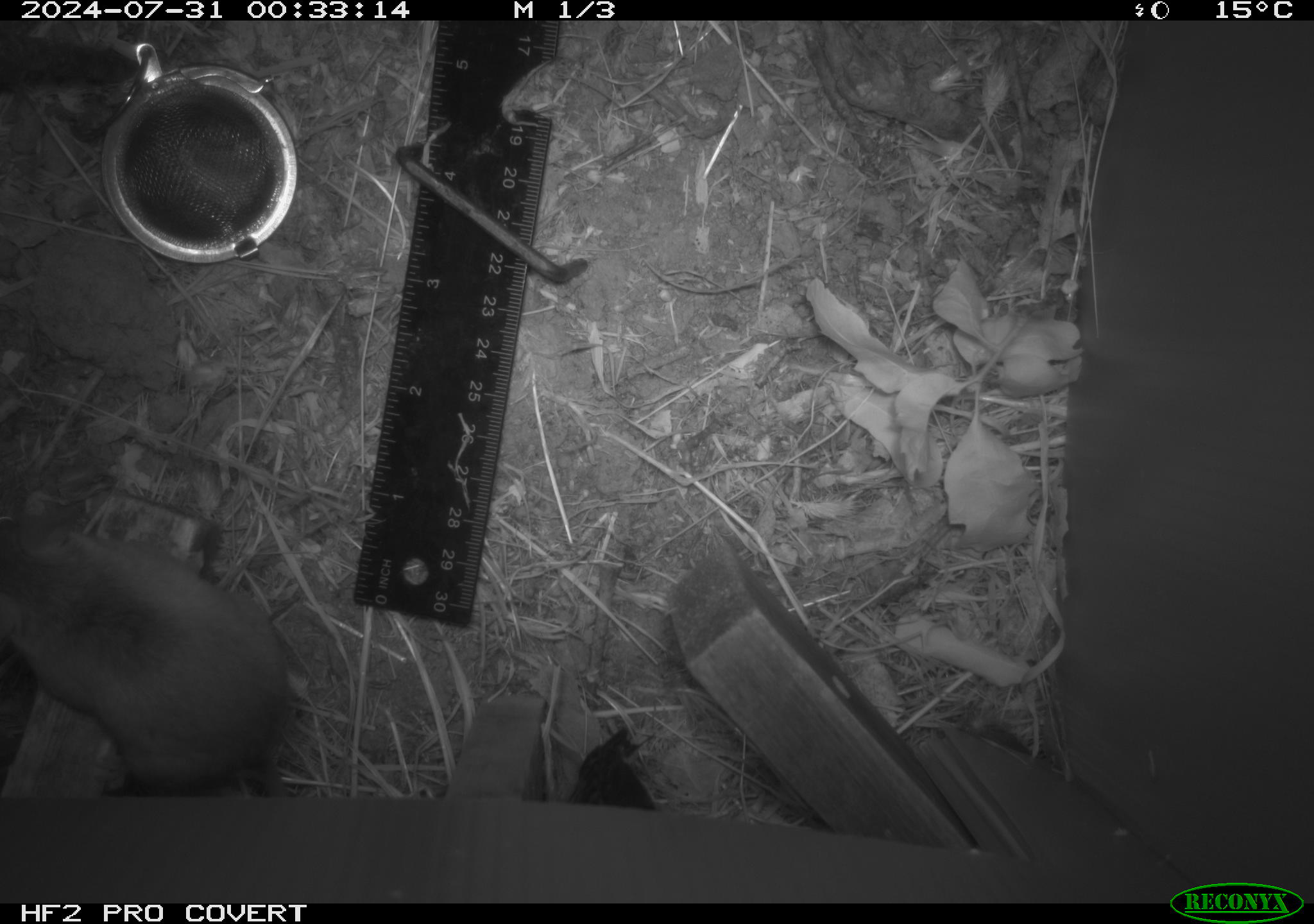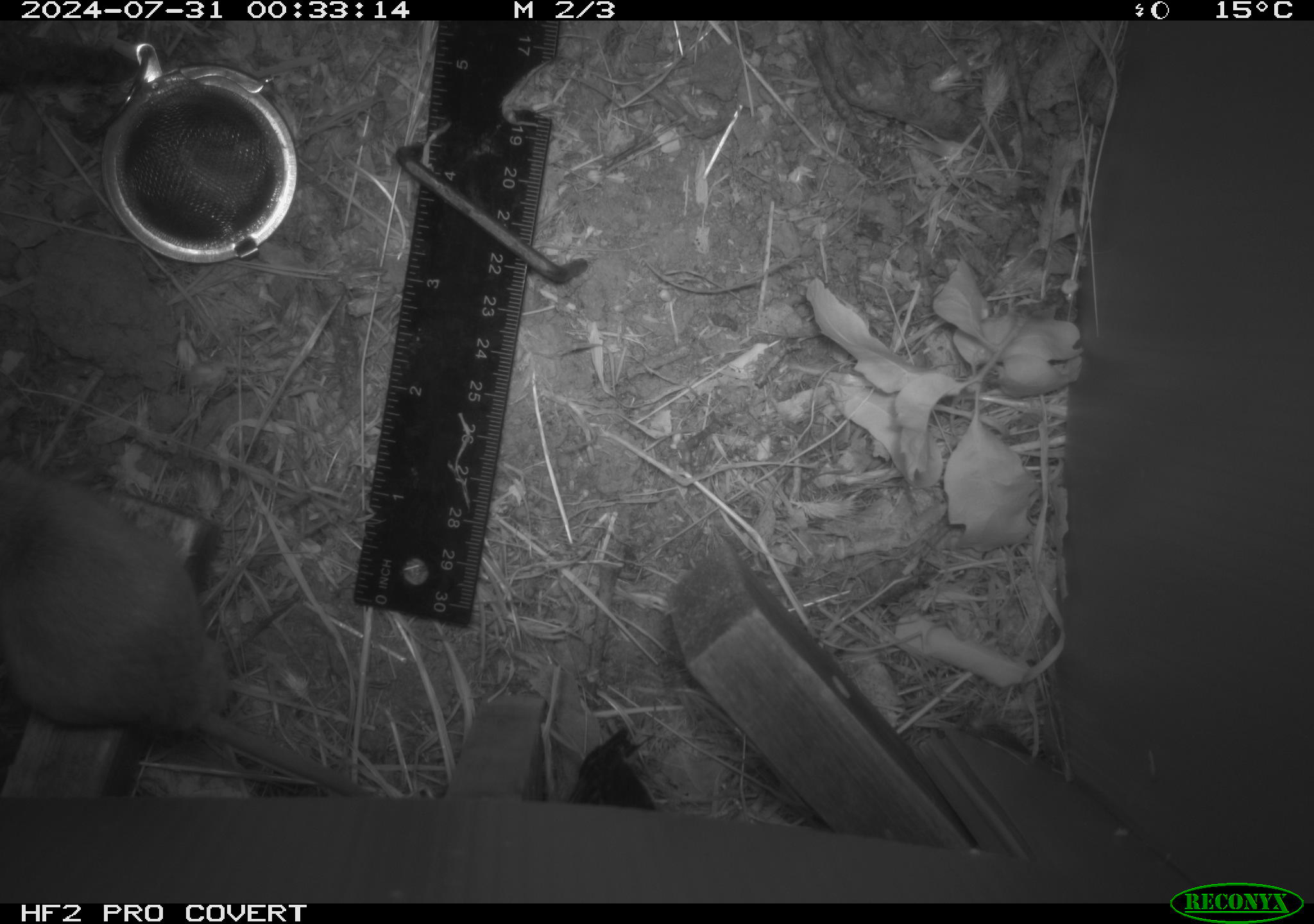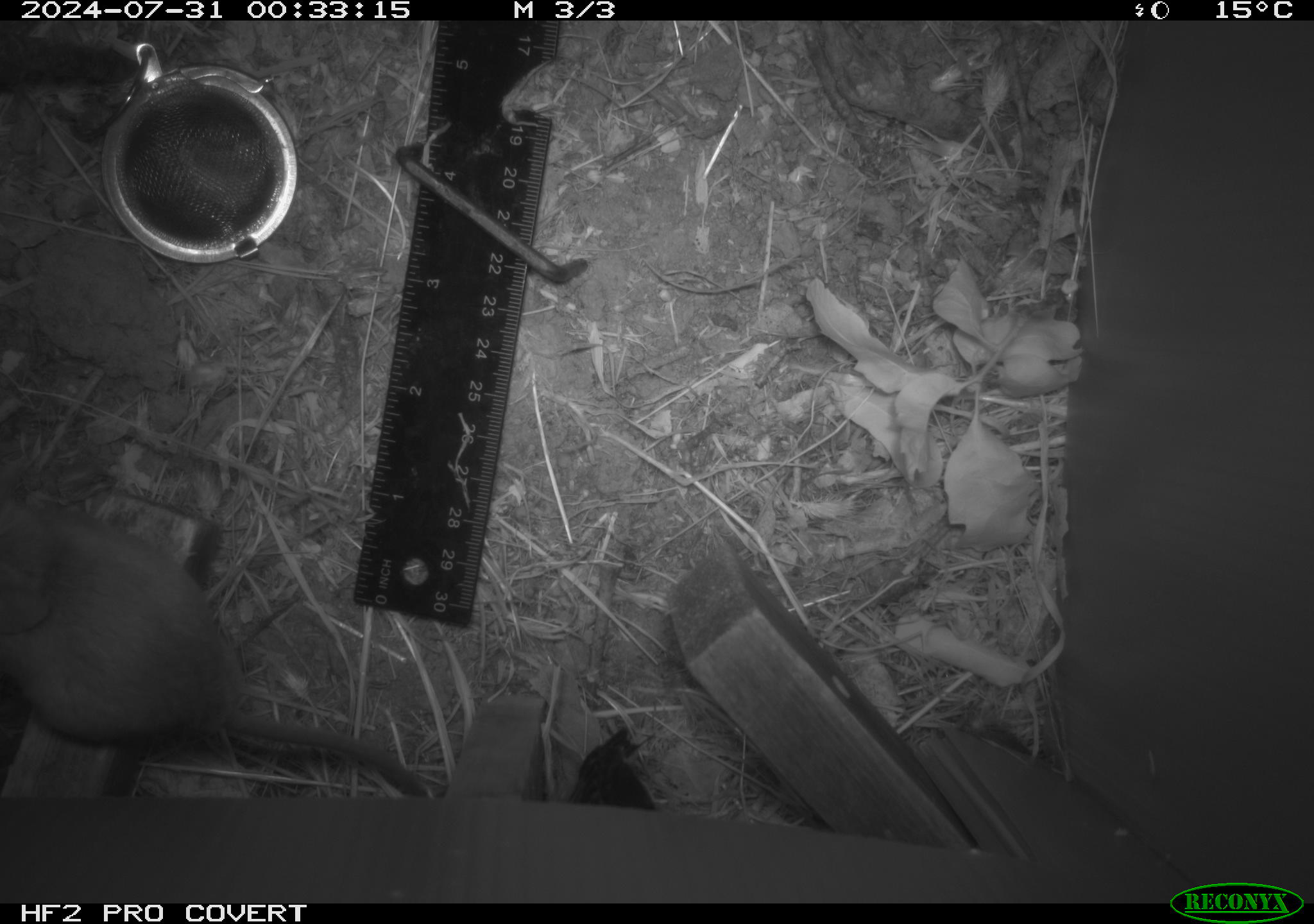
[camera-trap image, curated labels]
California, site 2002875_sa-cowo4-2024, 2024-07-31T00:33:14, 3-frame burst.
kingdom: Animalia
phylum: Chordata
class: Mammalia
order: Rodentia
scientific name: Rodentia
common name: rodent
Rodent (Rodentia).